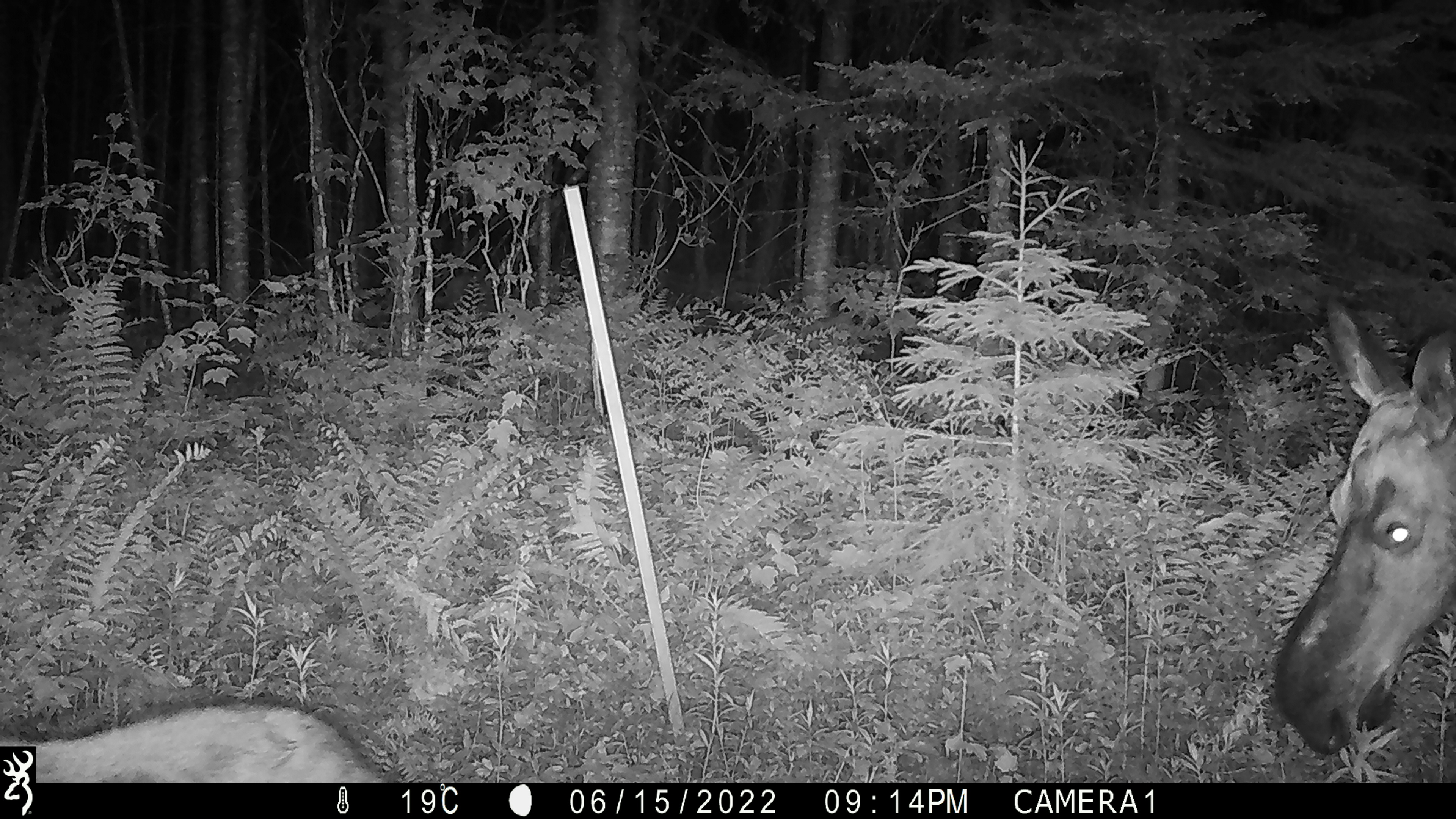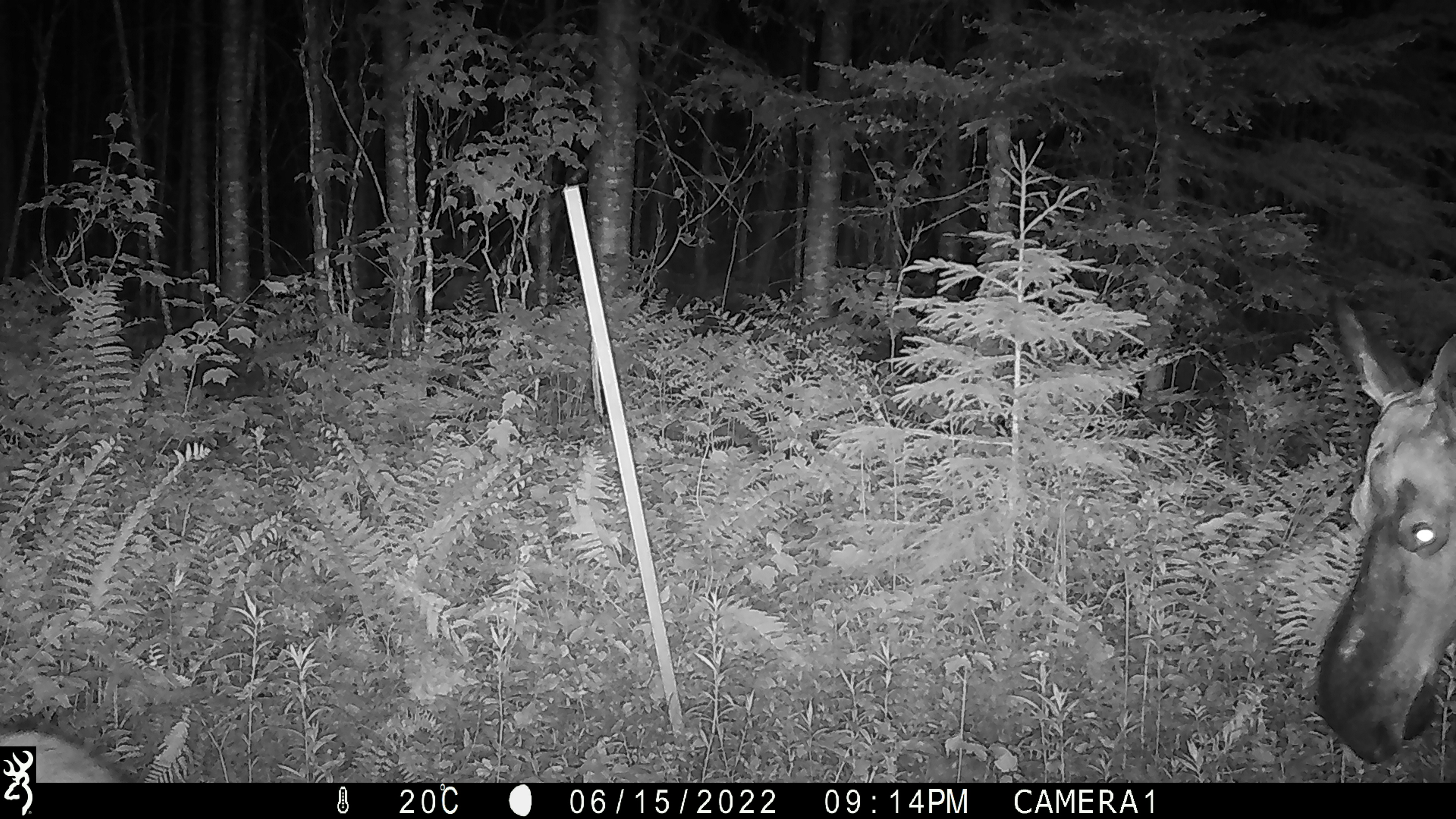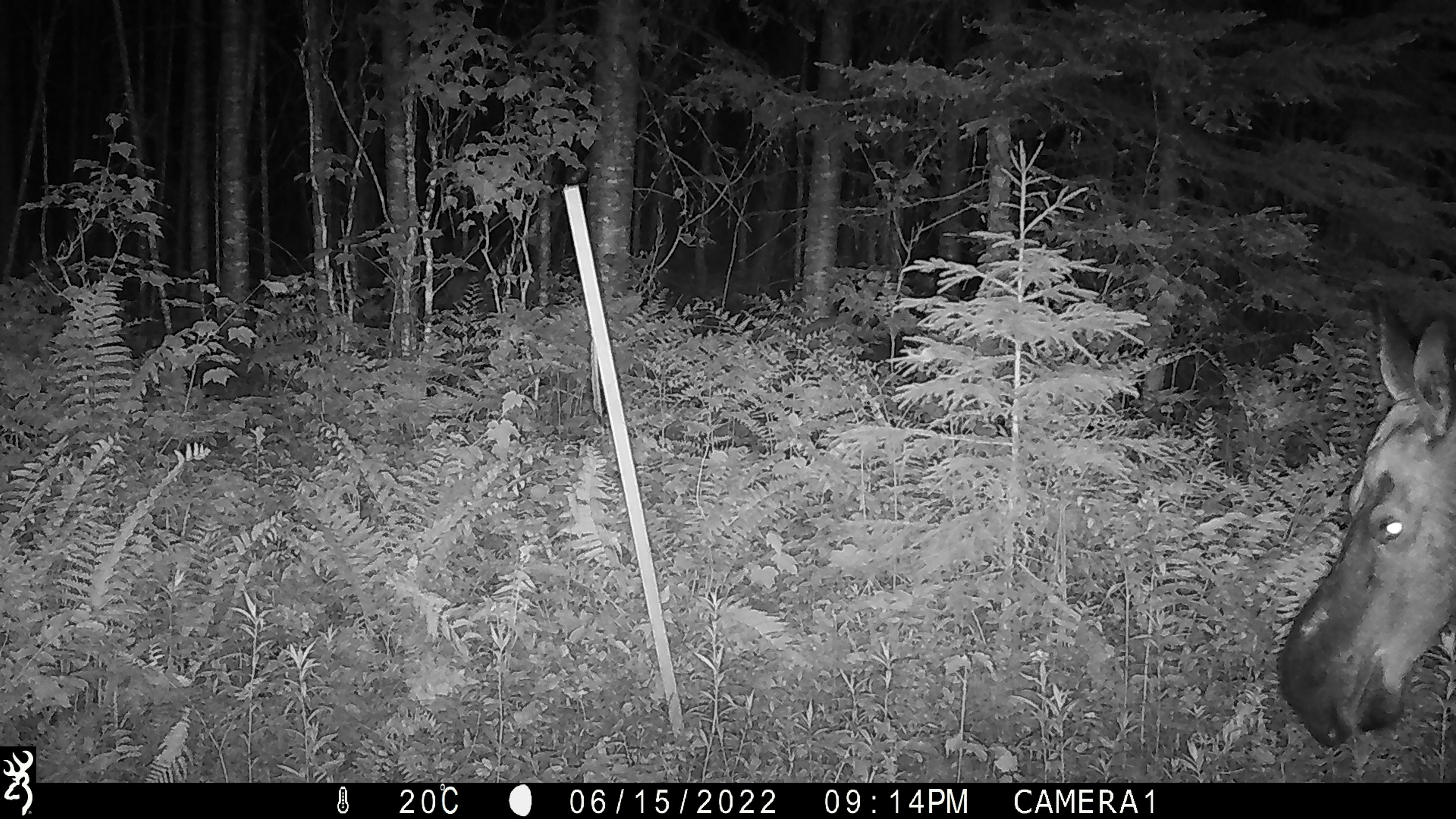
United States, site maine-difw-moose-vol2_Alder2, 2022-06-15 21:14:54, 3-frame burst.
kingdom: Animalia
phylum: Chordata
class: Mammalia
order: Artiodactyla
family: Cervidae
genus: Alces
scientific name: Alces alces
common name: moose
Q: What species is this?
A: Moose (Alces alces).